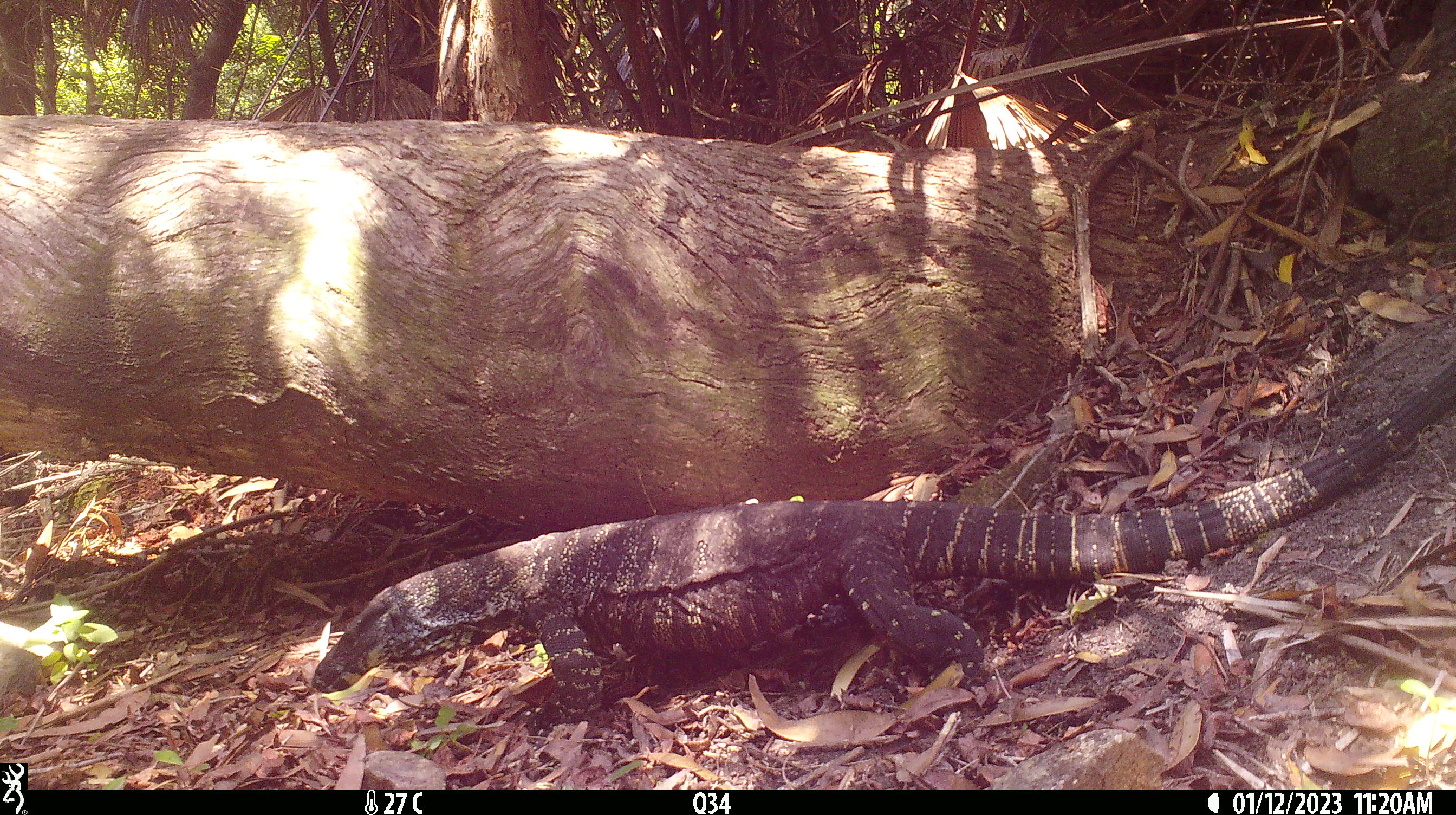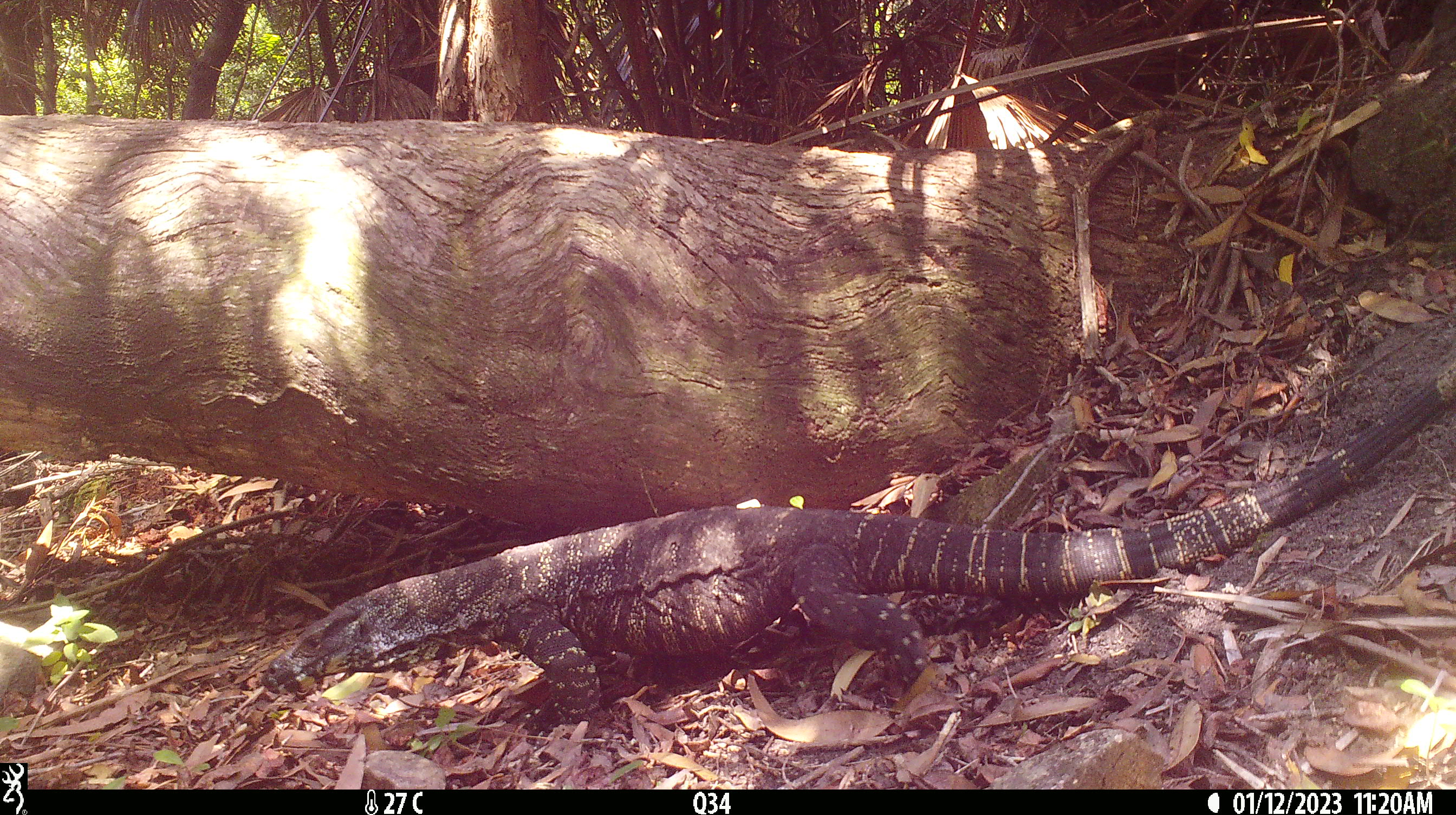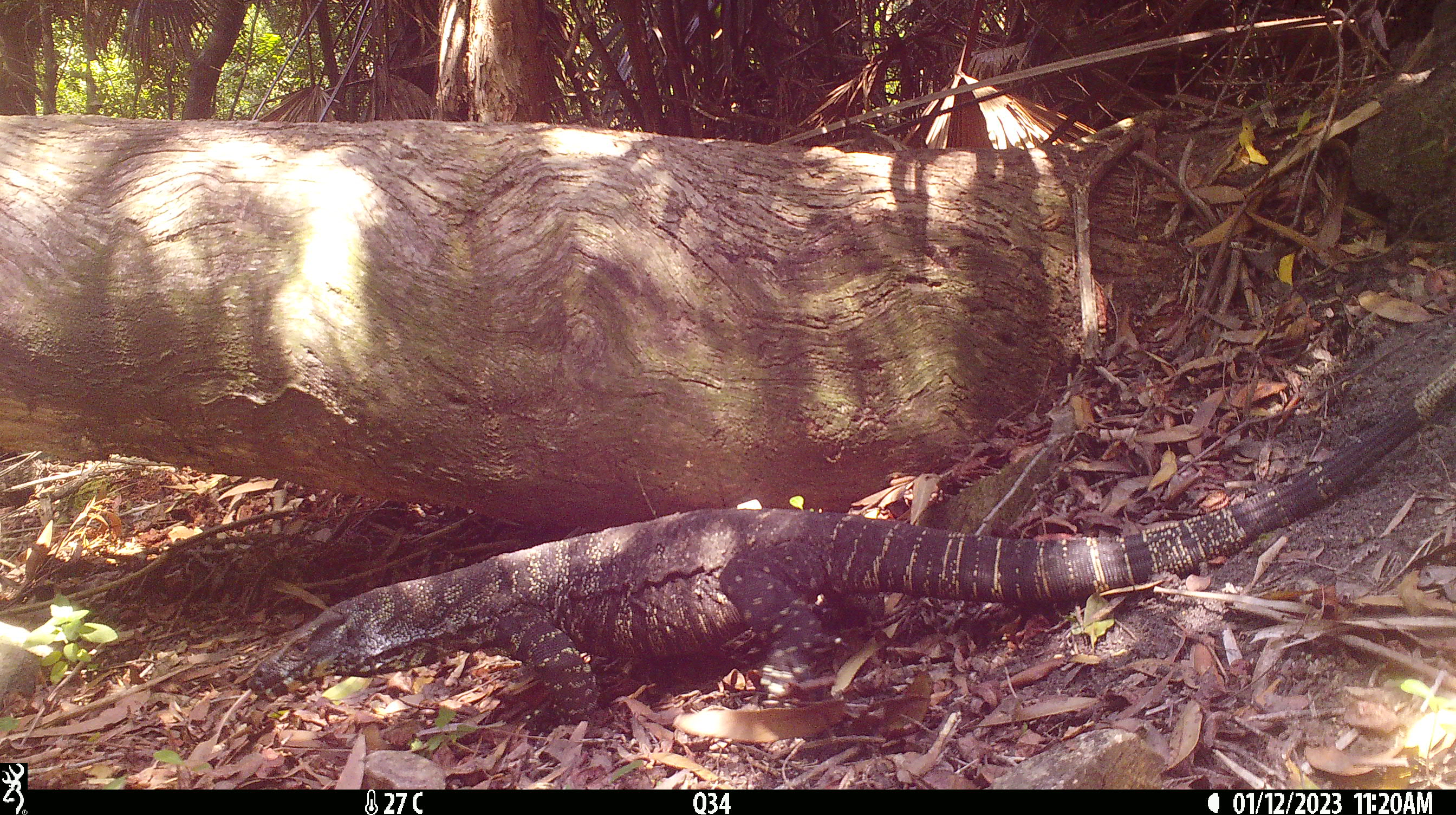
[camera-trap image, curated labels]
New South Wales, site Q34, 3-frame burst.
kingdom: Animalia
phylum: Chordata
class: Reptilia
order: Squamata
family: Varanidae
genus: Varanus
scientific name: Varanus varius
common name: lace monitor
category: goanna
Goanna (lace monitor) (Varanus varius).